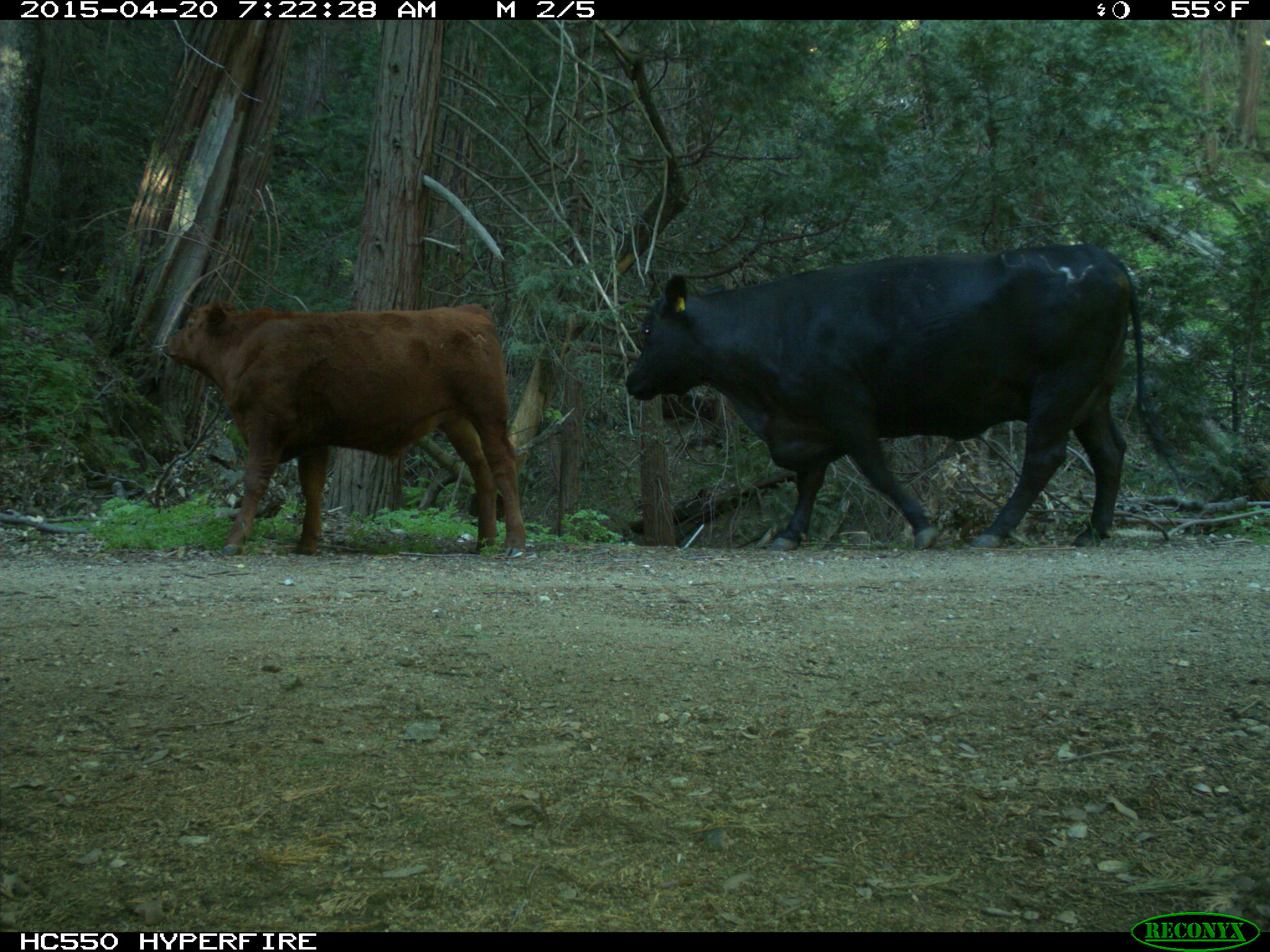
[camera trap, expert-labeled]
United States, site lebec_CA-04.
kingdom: Animalia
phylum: Chordata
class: Mammalia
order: Artiodactyla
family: Bovidae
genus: Bos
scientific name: Bos taurus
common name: domestic cow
Bos taurus (domestic cow).